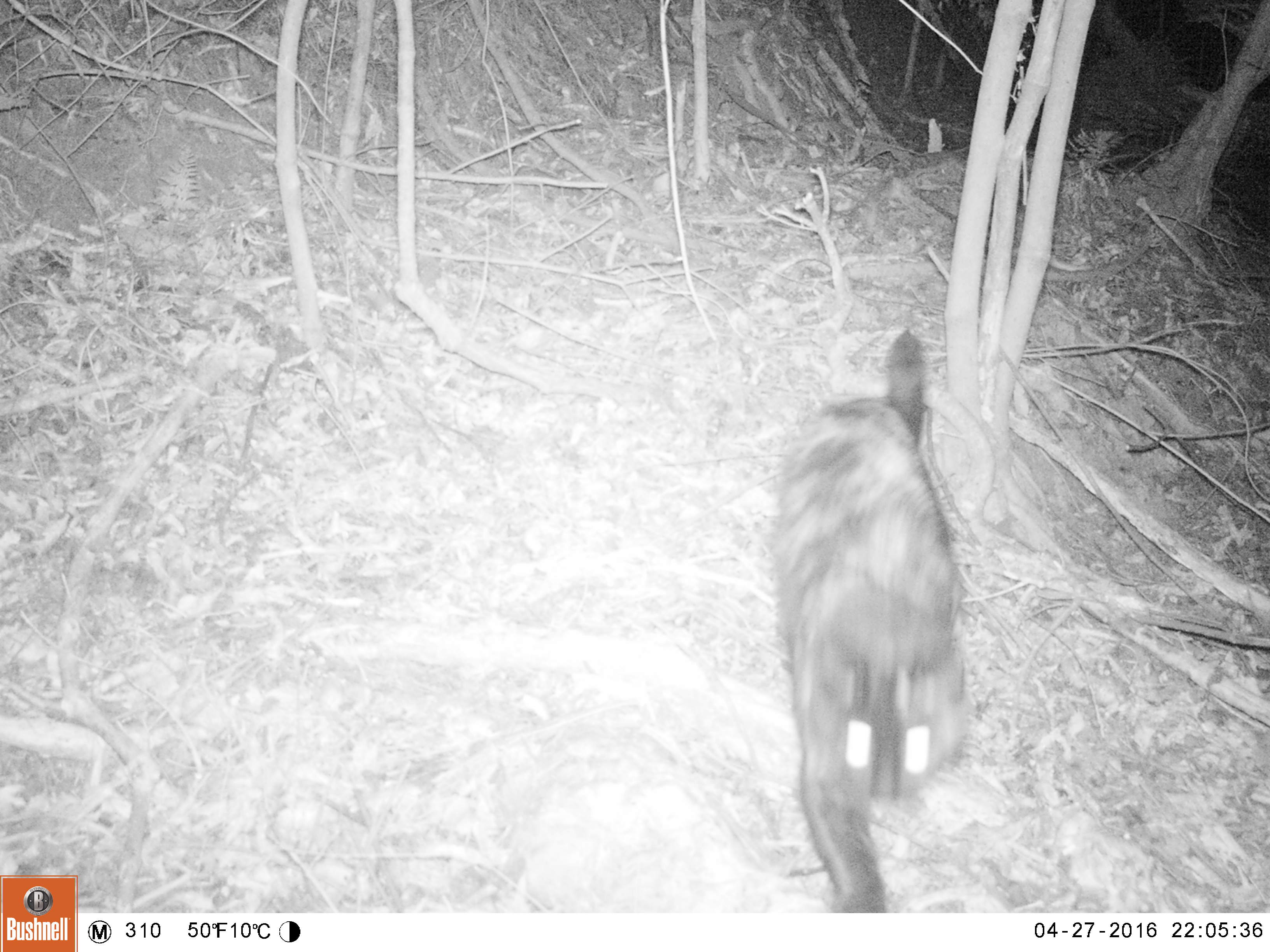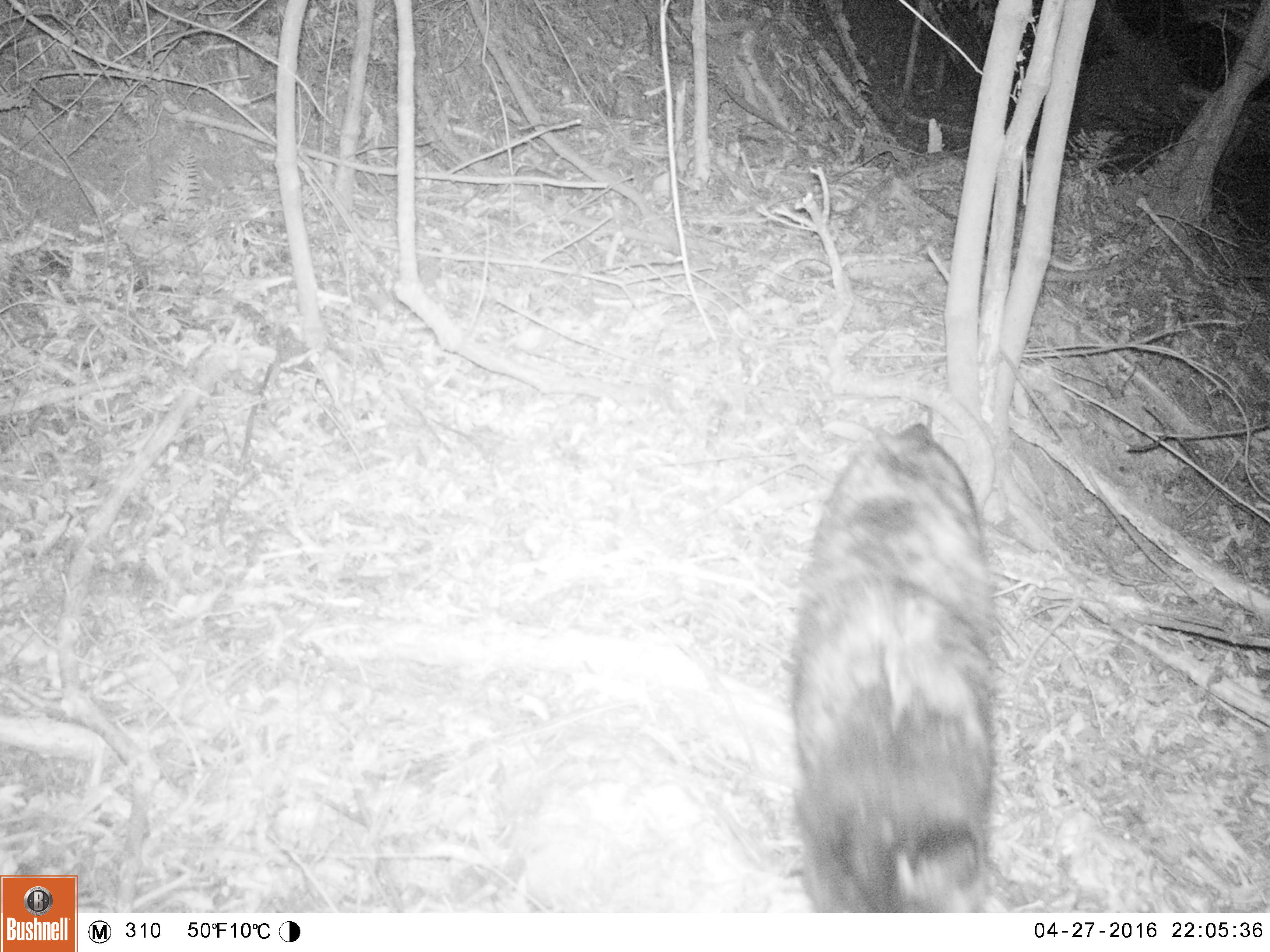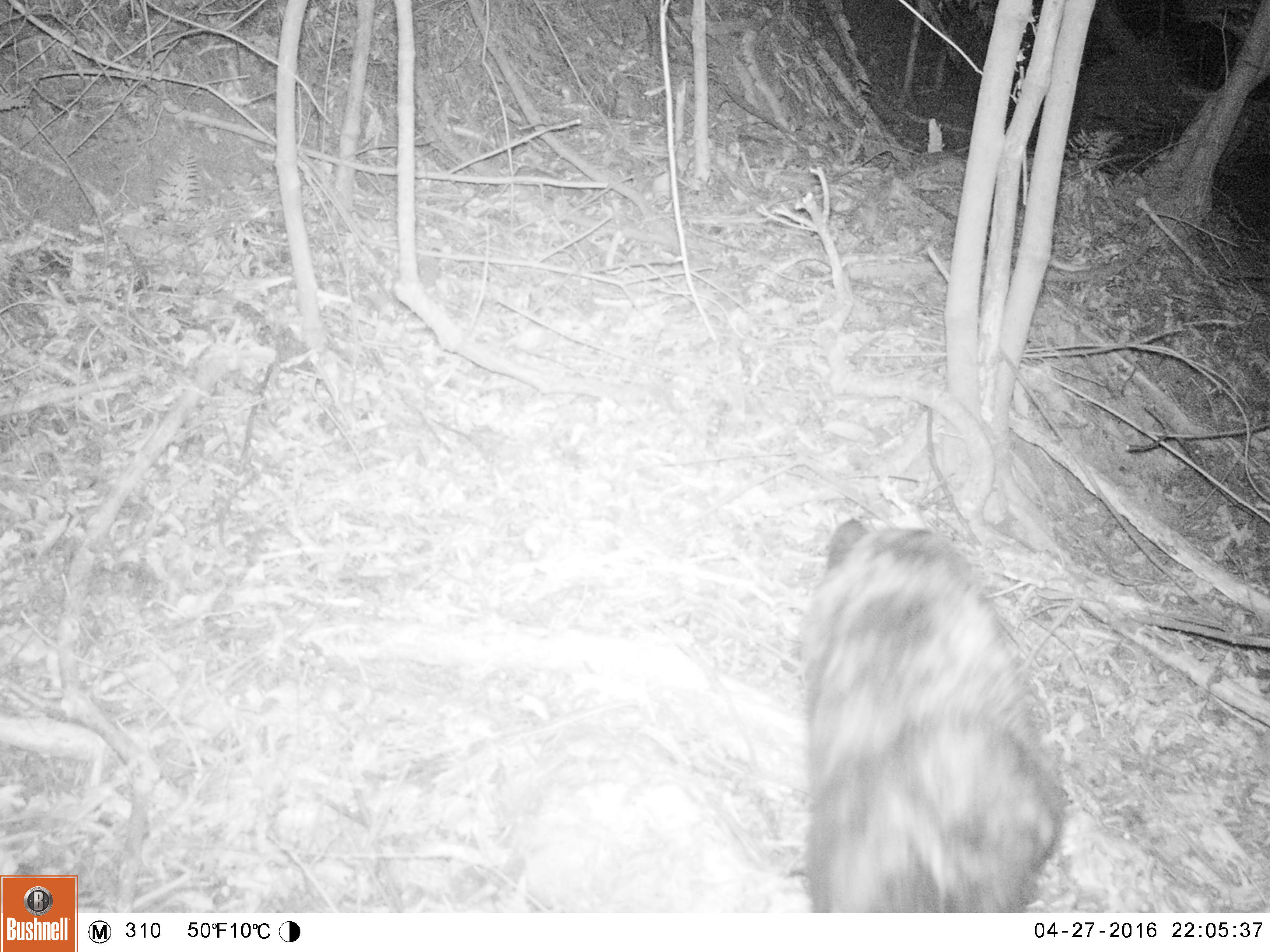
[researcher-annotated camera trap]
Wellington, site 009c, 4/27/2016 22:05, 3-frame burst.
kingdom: Animalia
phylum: Chordata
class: Mammalia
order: Carnivora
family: Felidae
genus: Felis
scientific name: Felis catus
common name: cat